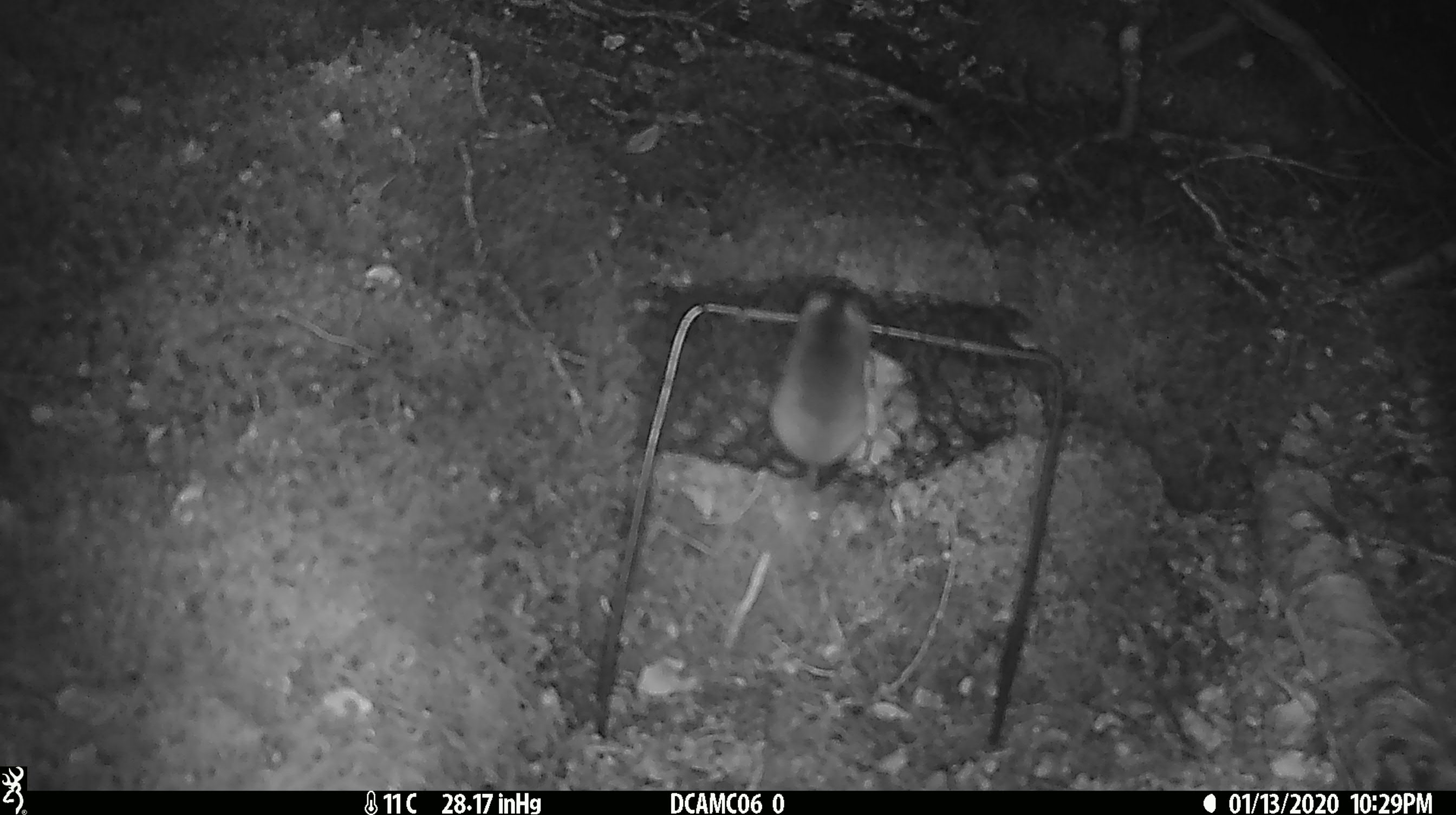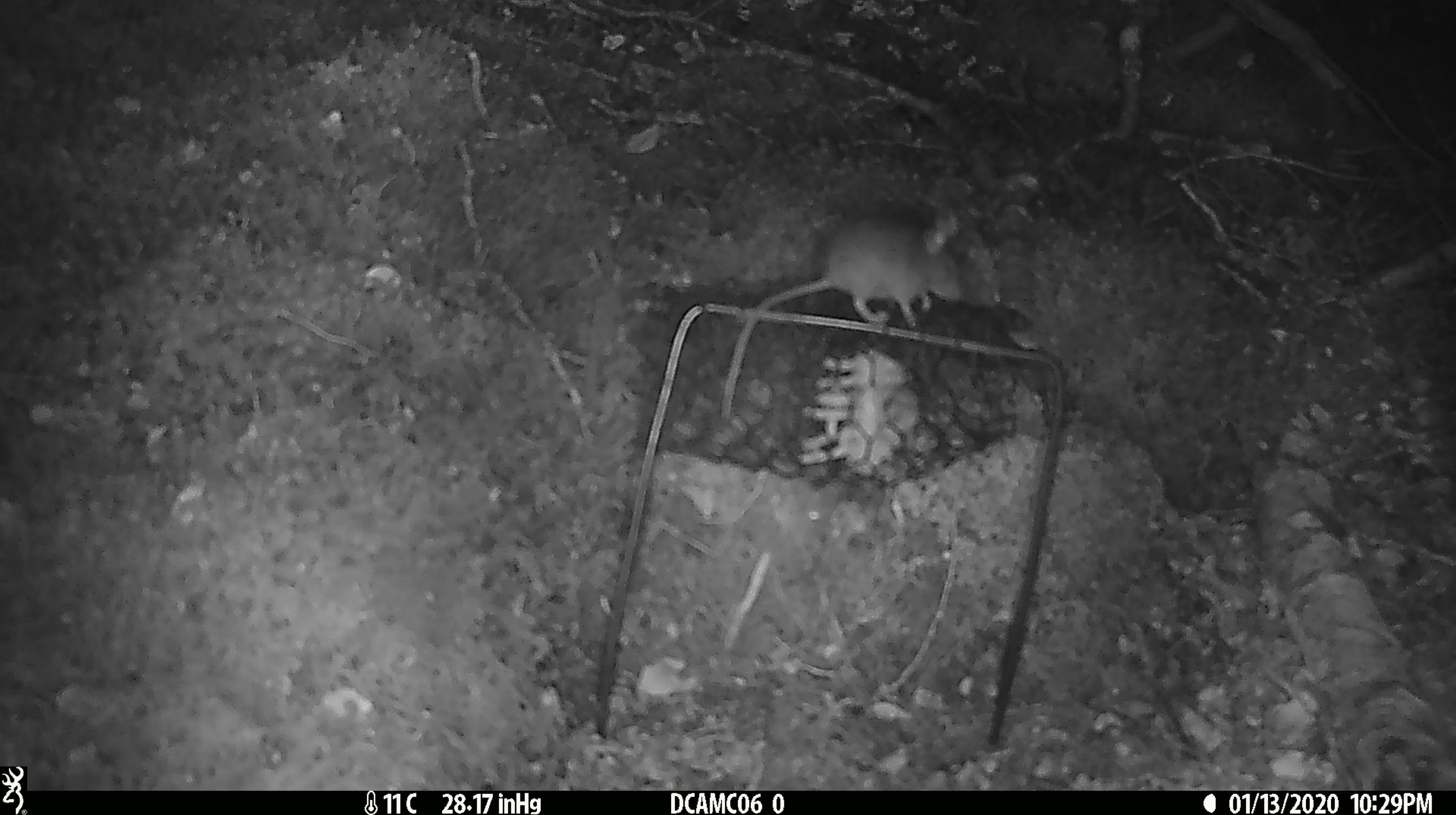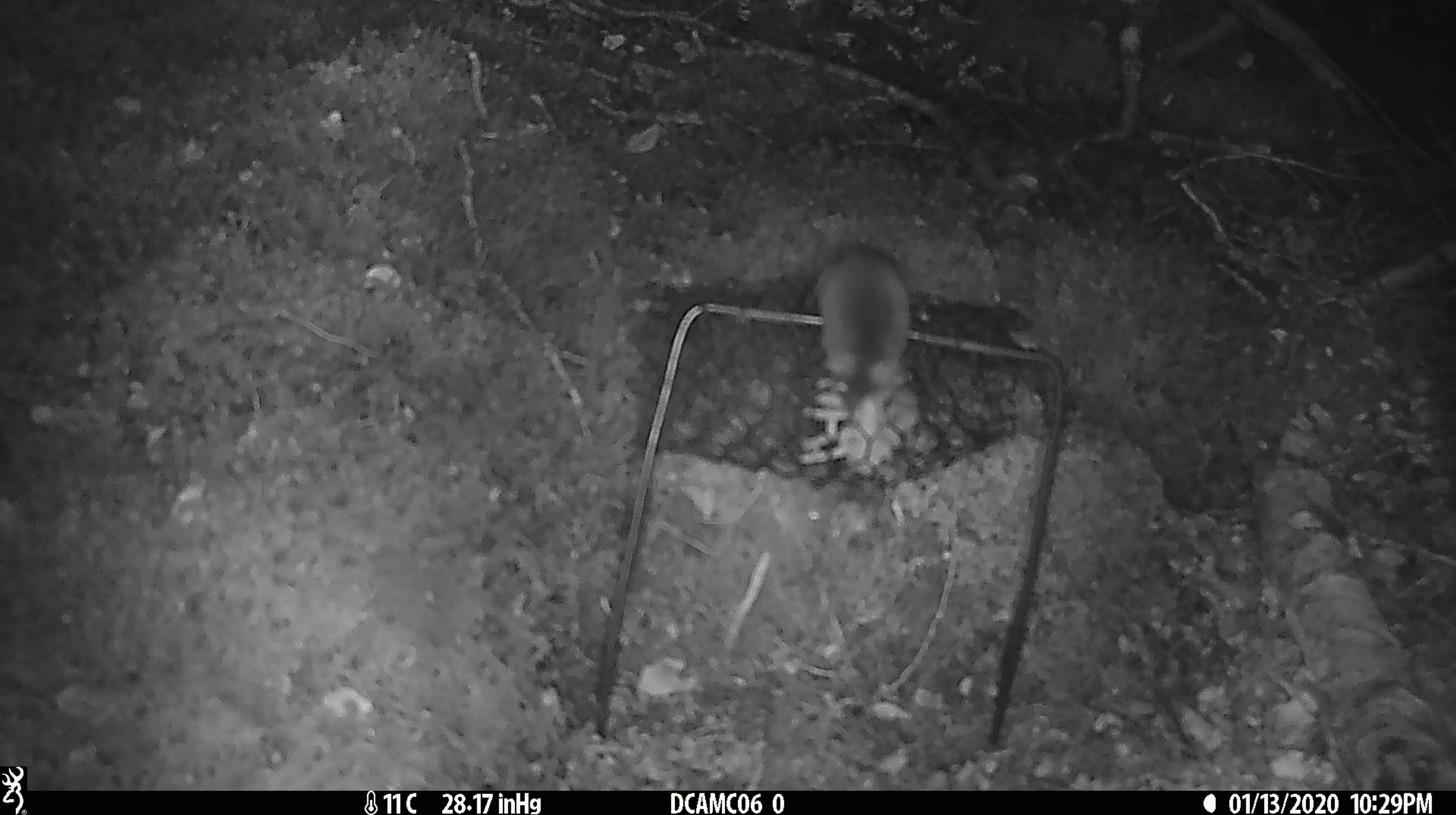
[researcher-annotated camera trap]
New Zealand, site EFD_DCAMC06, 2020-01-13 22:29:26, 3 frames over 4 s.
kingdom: Animalia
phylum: Chordata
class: Mammalia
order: Rodentia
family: Muridae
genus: Mus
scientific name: Mus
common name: mouse